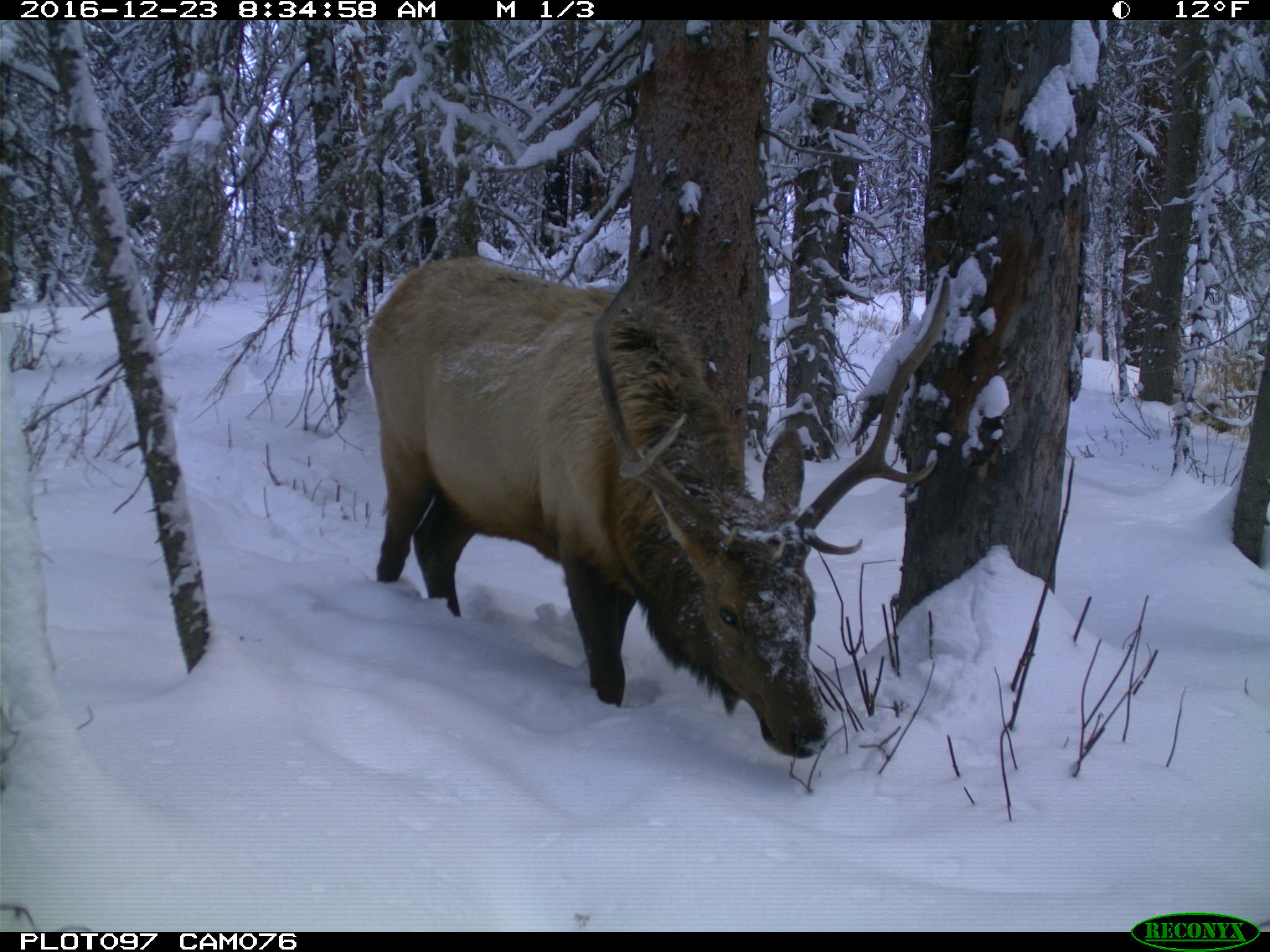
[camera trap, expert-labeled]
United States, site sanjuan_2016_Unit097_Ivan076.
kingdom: Animalia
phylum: Chordata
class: Mammalia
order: Artiodactyla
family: Cervidae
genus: Cervus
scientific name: Cervus elaphus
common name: red deer